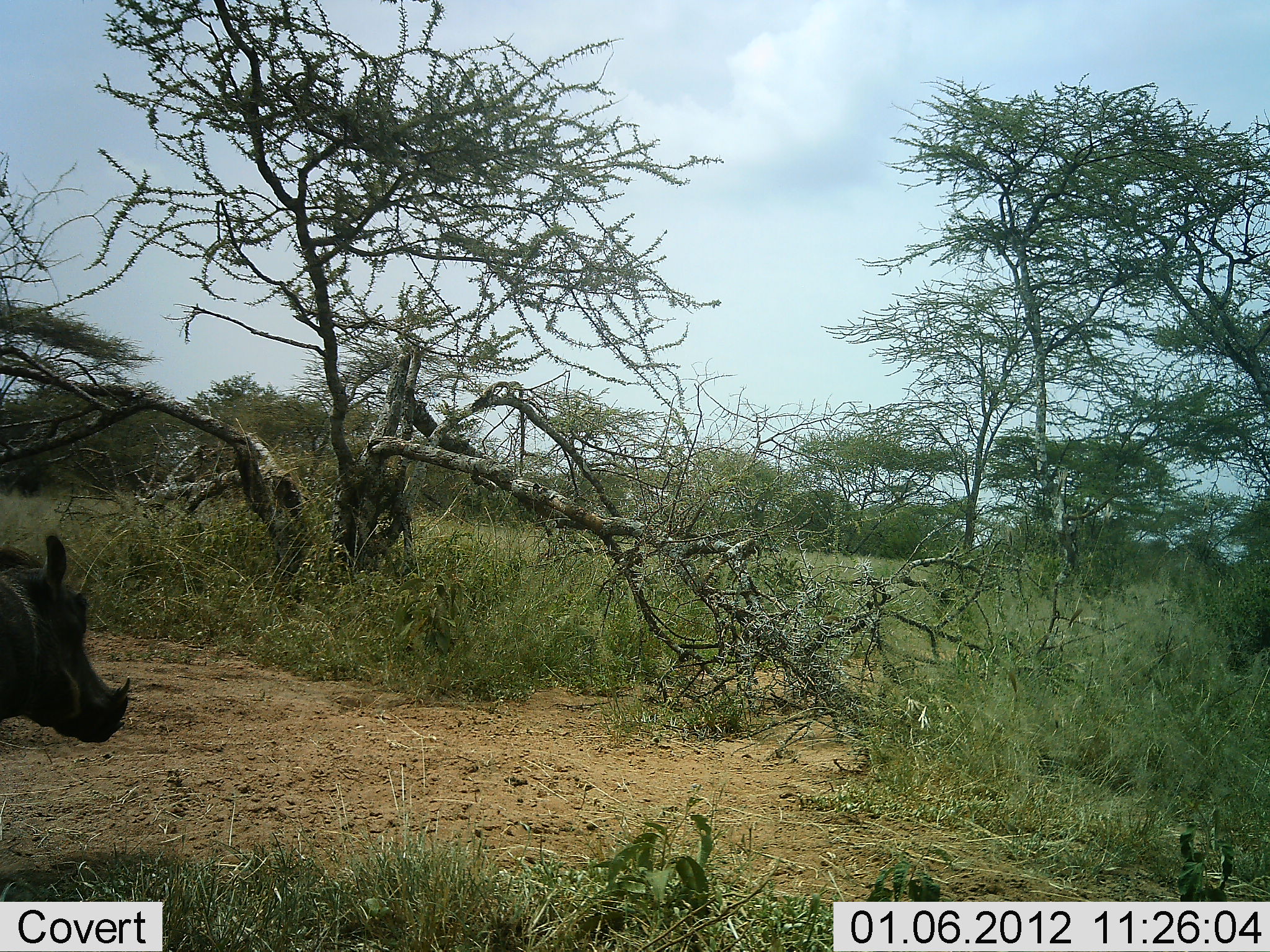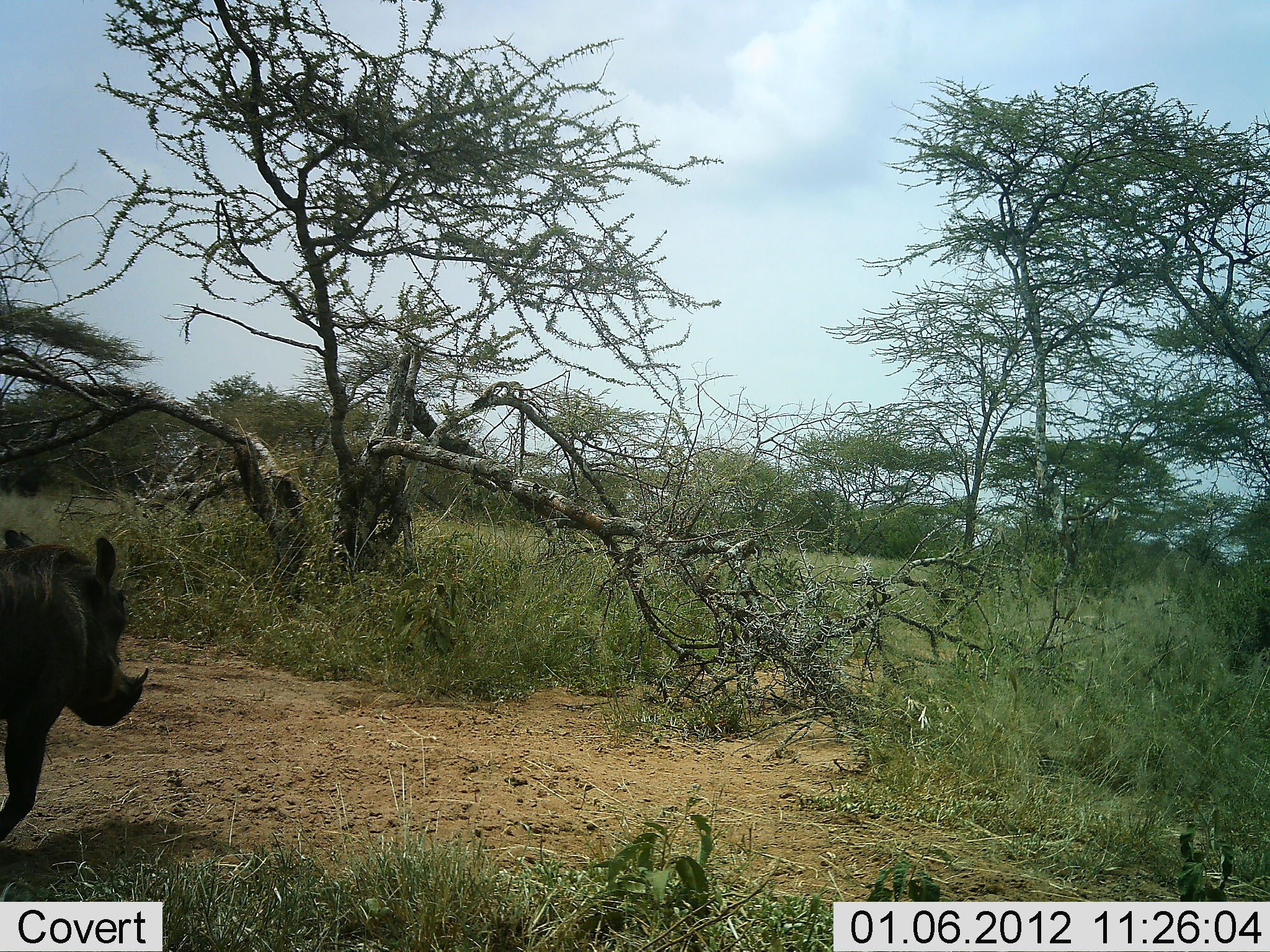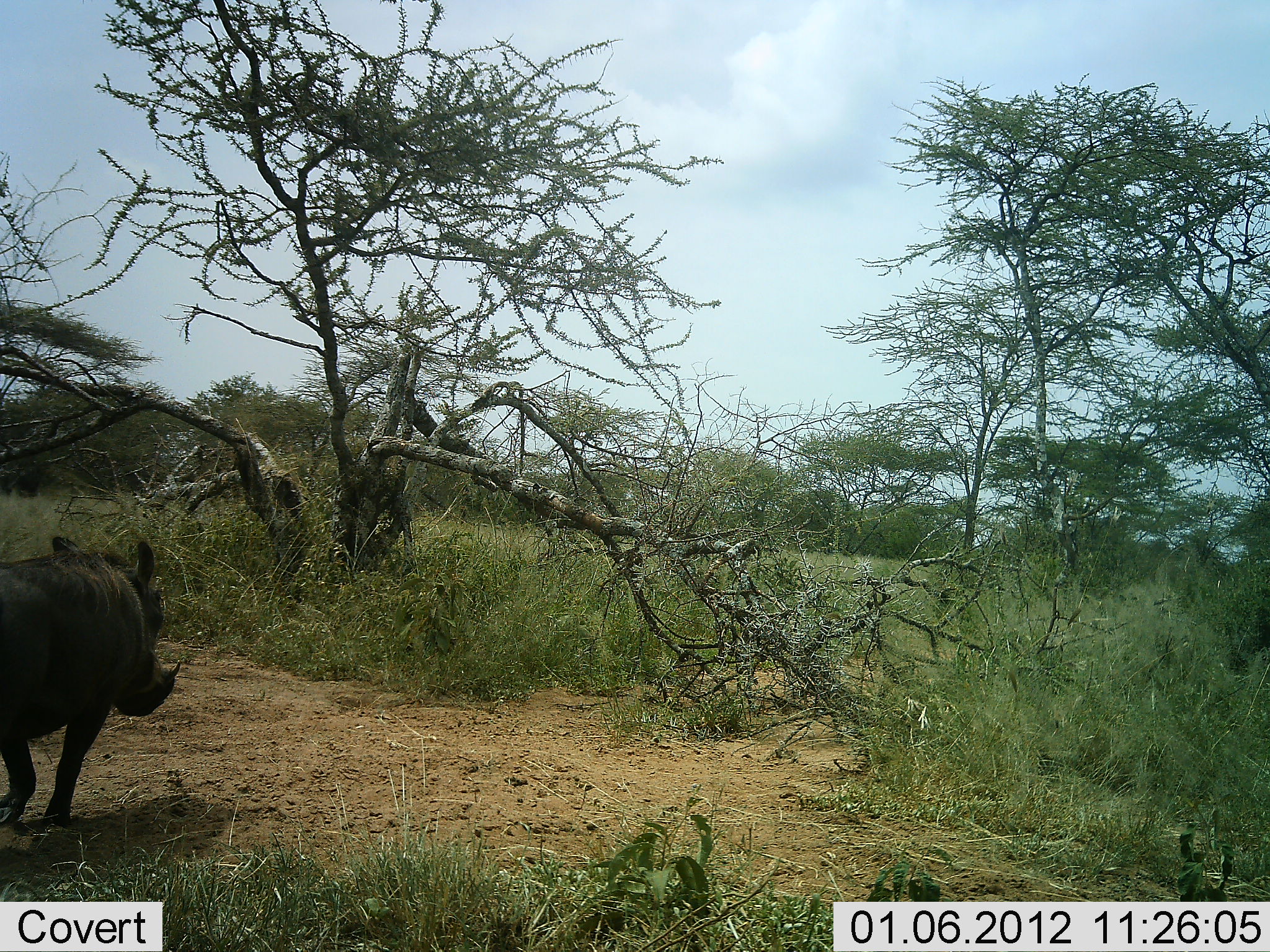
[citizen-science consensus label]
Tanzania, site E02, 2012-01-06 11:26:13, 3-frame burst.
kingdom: Animalia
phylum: Chordata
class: Mammalia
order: Artiodactyla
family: Suidae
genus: Phacochoerus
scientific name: Phacochoerus africanus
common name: warthog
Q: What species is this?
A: Warthog (Phacochoerus africanus).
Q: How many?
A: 1.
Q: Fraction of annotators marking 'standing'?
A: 0%.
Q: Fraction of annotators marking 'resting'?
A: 0%.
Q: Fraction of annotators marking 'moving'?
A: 100%.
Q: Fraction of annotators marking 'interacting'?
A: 0%.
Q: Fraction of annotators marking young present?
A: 0%.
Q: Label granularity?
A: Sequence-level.